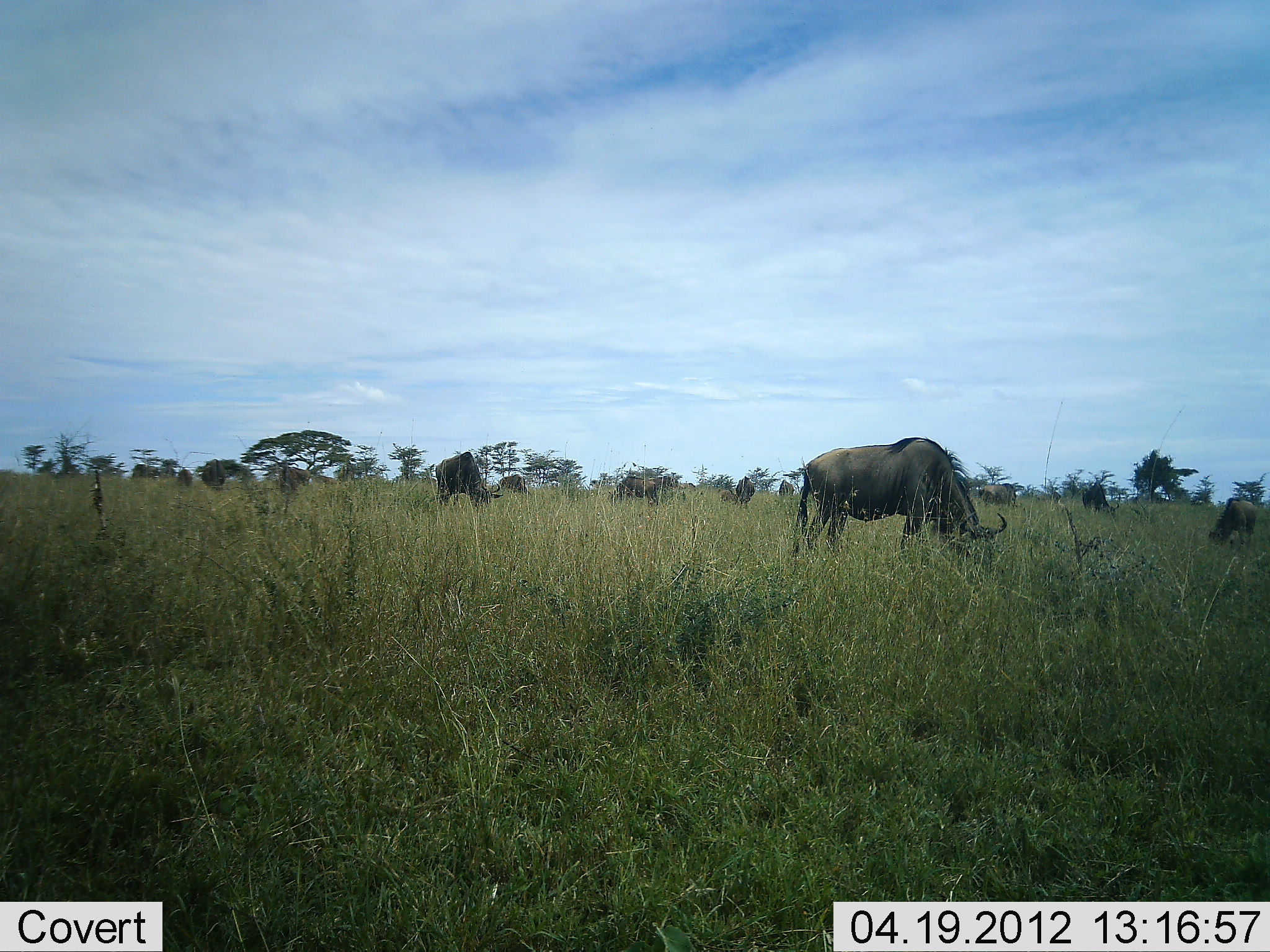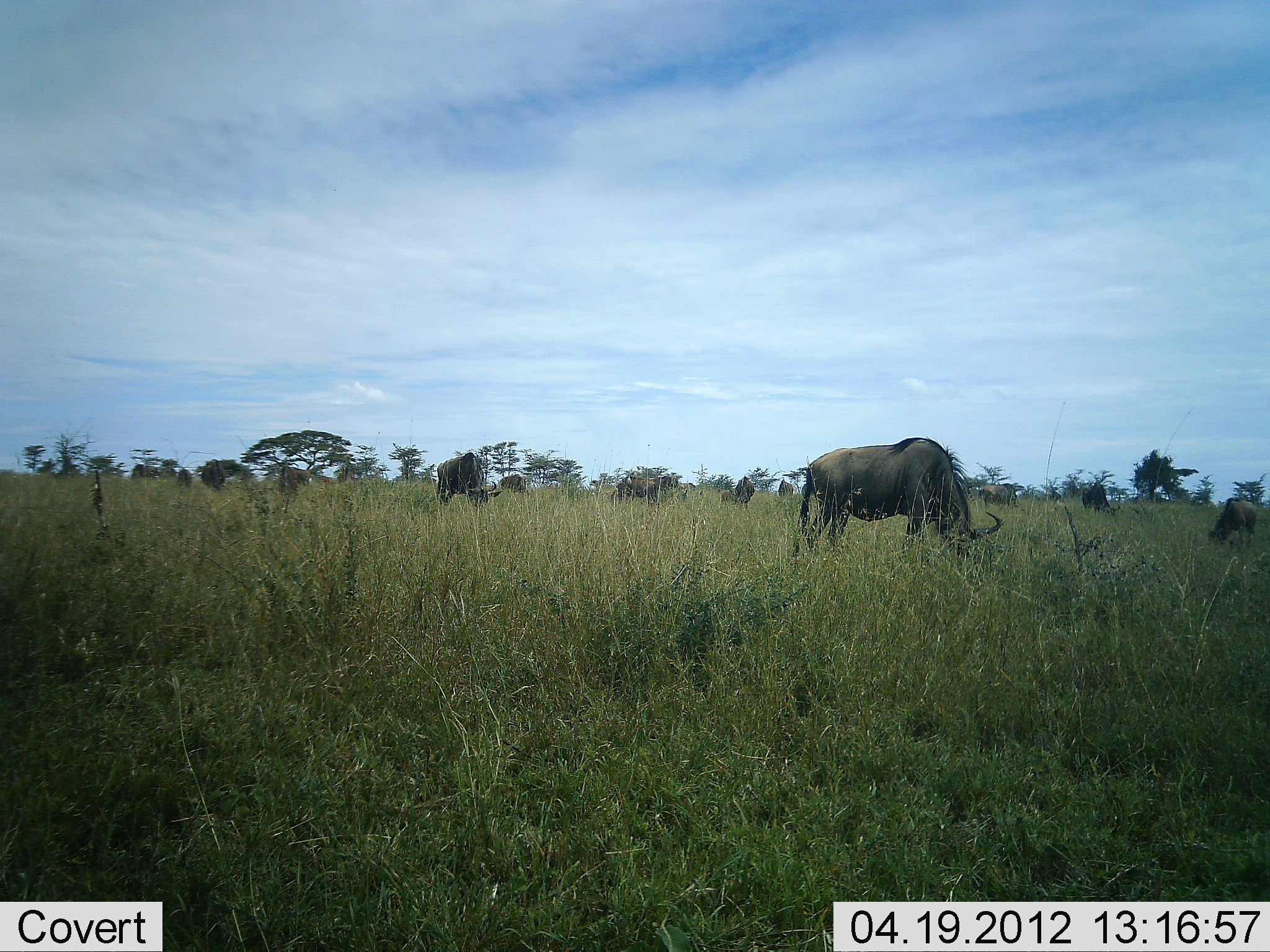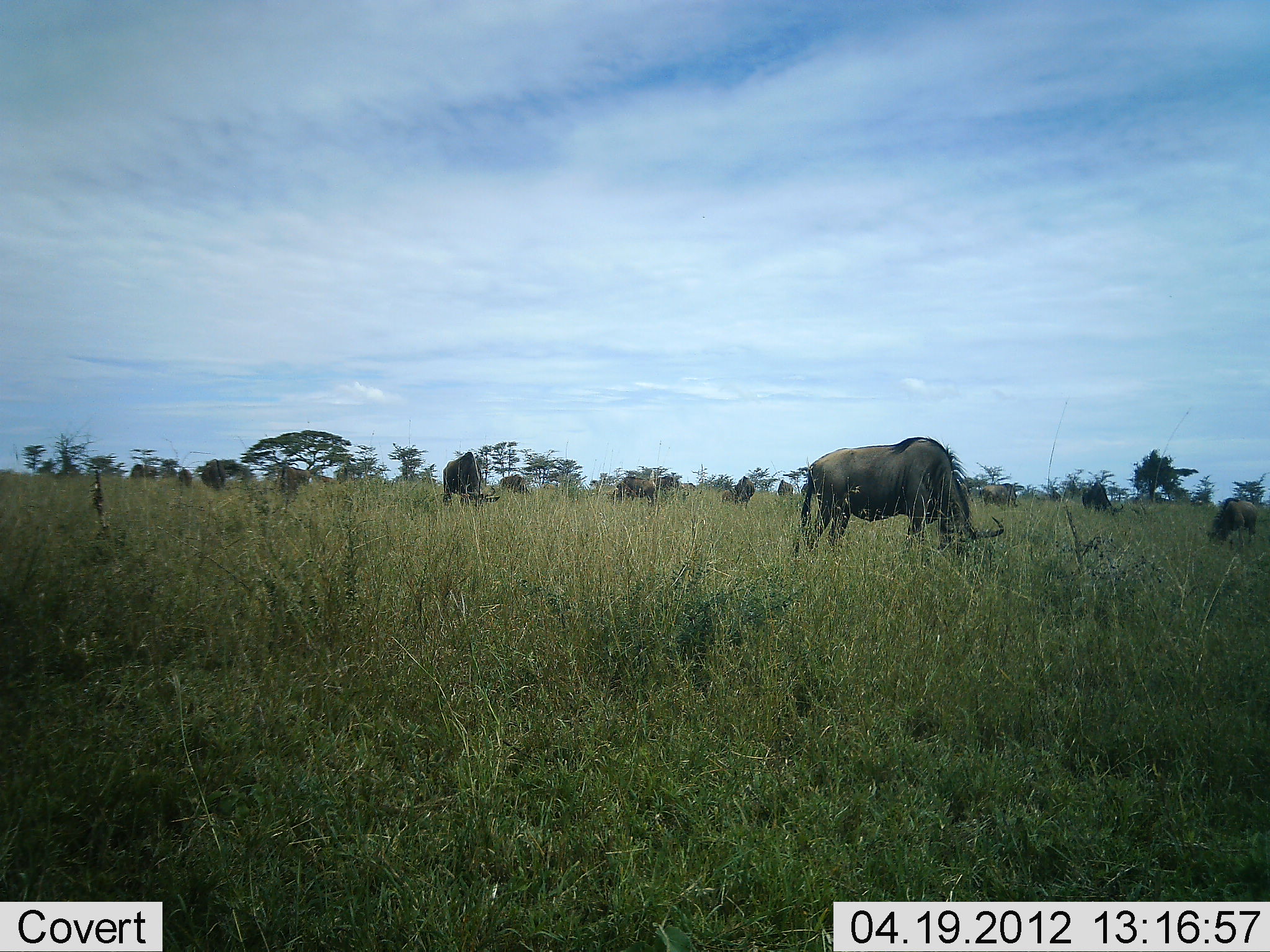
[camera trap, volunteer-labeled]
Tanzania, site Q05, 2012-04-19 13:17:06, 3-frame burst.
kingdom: Animalia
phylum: Chordata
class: Mammalia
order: Artiodactyla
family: Bovidae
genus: Connochaetes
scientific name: Connochaetes taurinus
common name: blue wildebeest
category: wildebeest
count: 11-50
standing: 23%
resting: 0%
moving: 0%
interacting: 0%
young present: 0%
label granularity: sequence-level